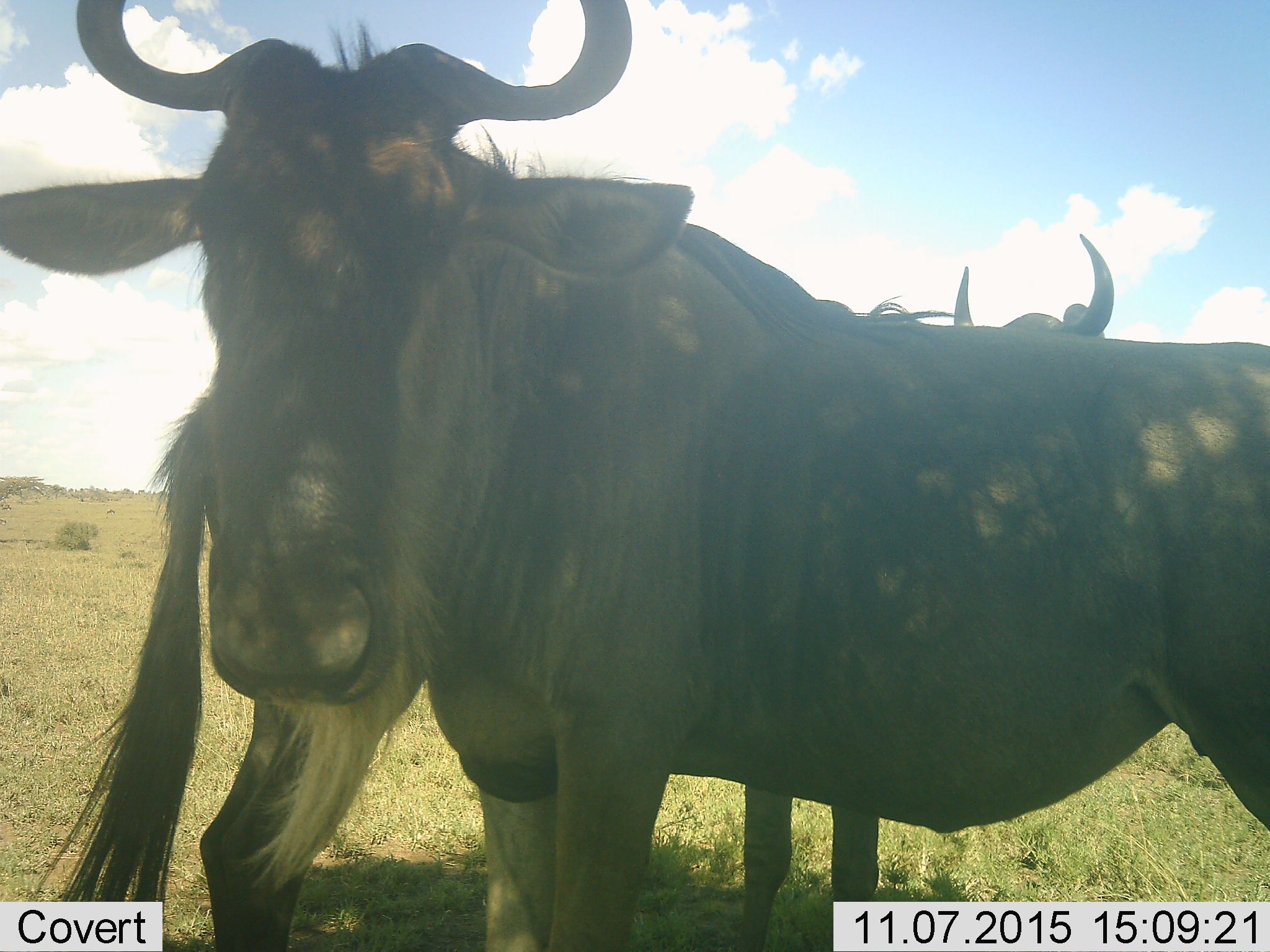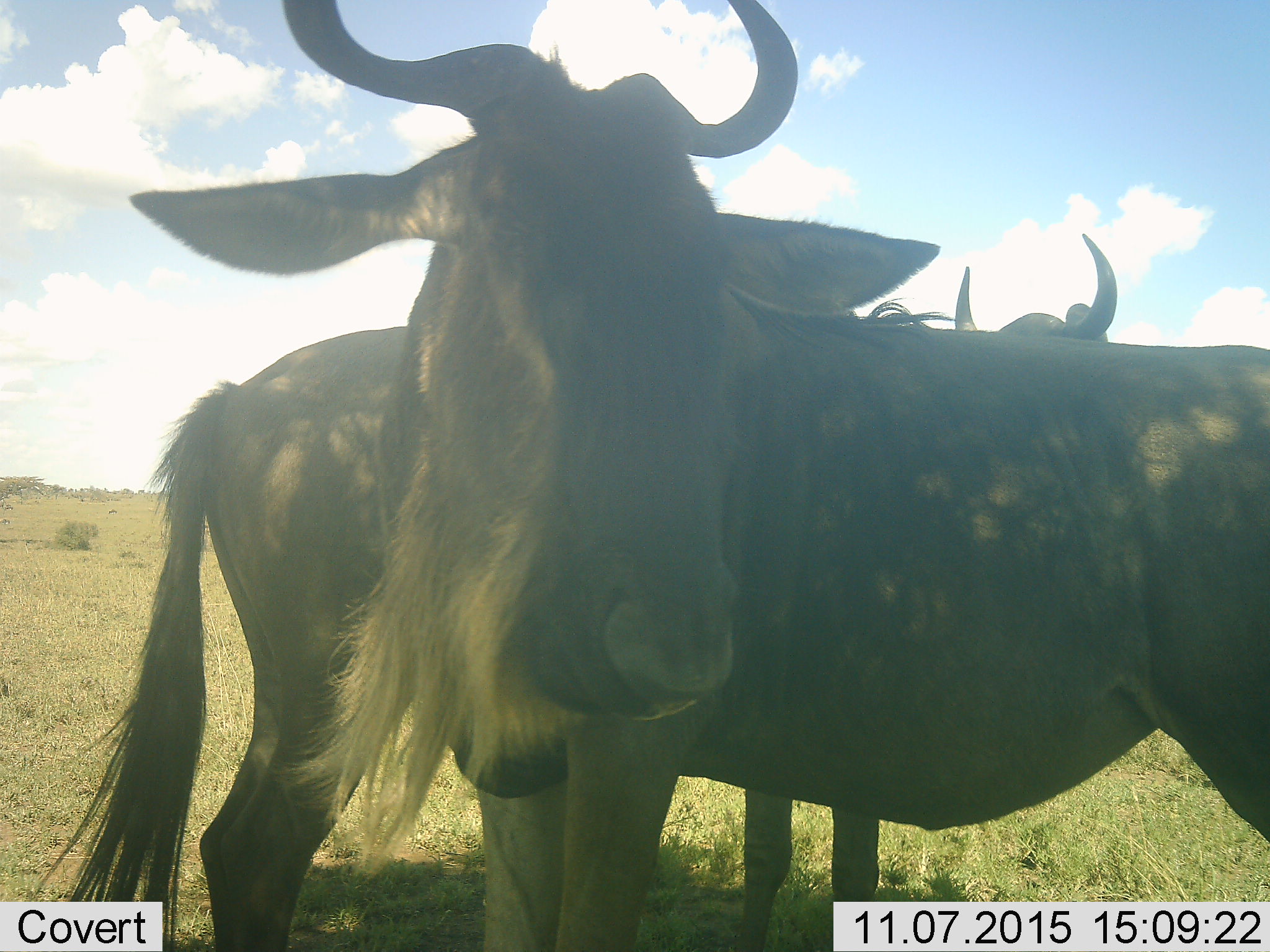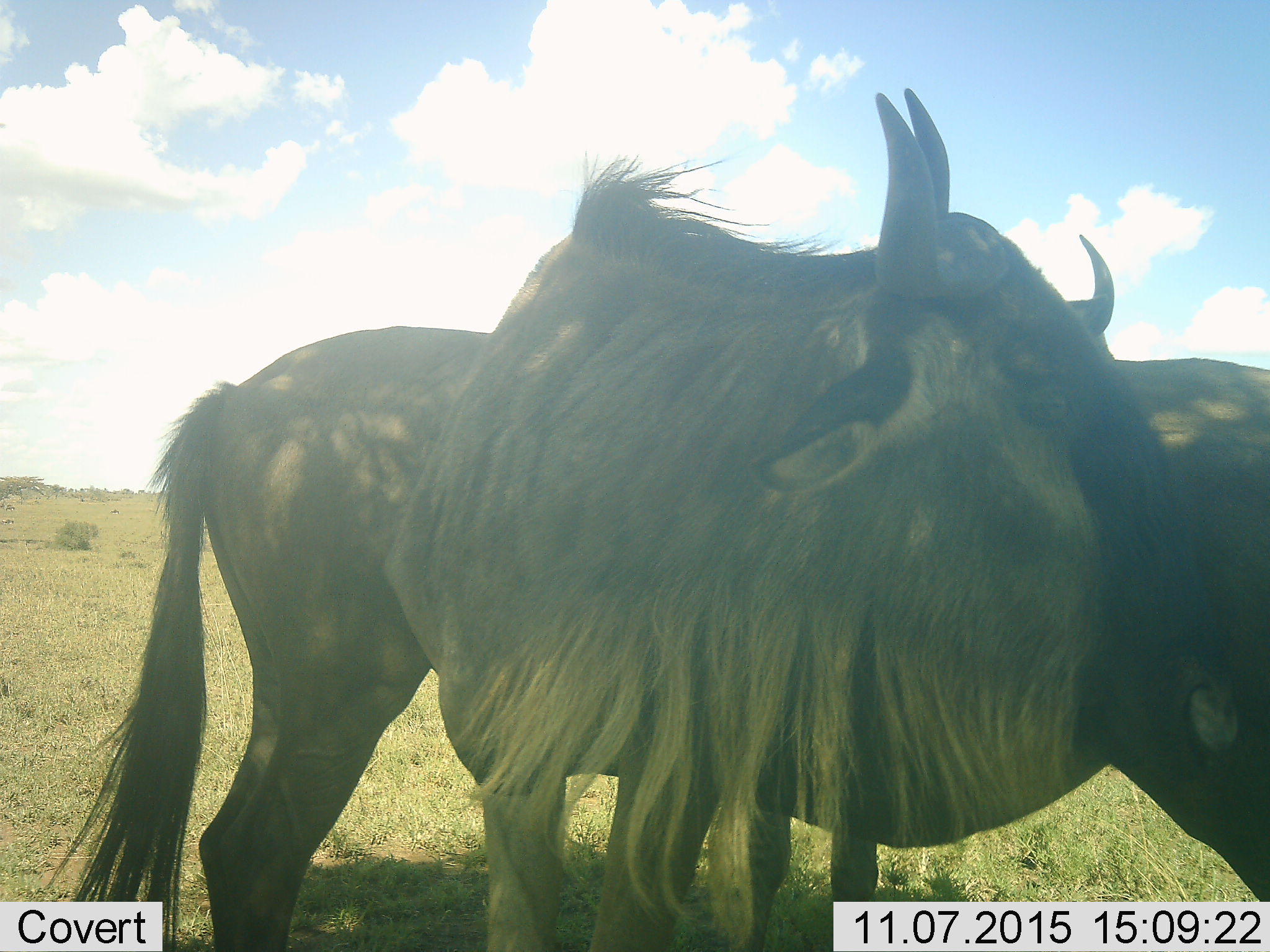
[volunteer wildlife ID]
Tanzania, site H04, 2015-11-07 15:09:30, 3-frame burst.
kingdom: Animalia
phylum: Chordata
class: Mammalia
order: Artiodactyla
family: Bovidae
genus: Connochaetes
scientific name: Connochaetes taurinus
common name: blue wildebeest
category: wildebeest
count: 2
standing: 100%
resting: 0%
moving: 12%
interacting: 25%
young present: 0%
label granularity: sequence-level